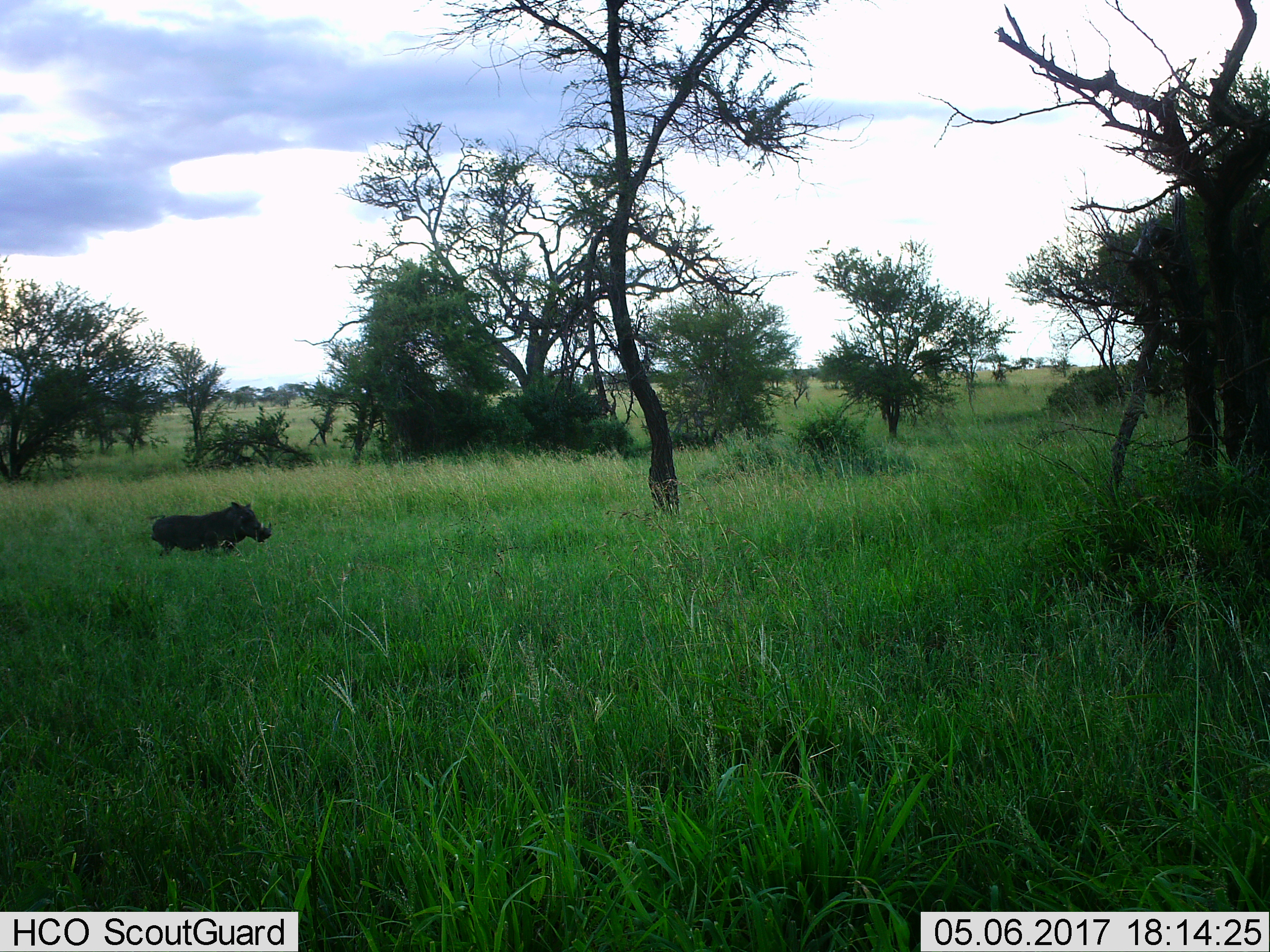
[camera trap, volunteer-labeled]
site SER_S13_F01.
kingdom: Animalia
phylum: Chordata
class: Mammalia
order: Artiodactyla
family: Suidae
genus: Phacochoerus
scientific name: Phacochoerus africanus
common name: warthog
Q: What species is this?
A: Warthog (Phacochoerus africanus).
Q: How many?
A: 1.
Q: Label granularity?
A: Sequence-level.